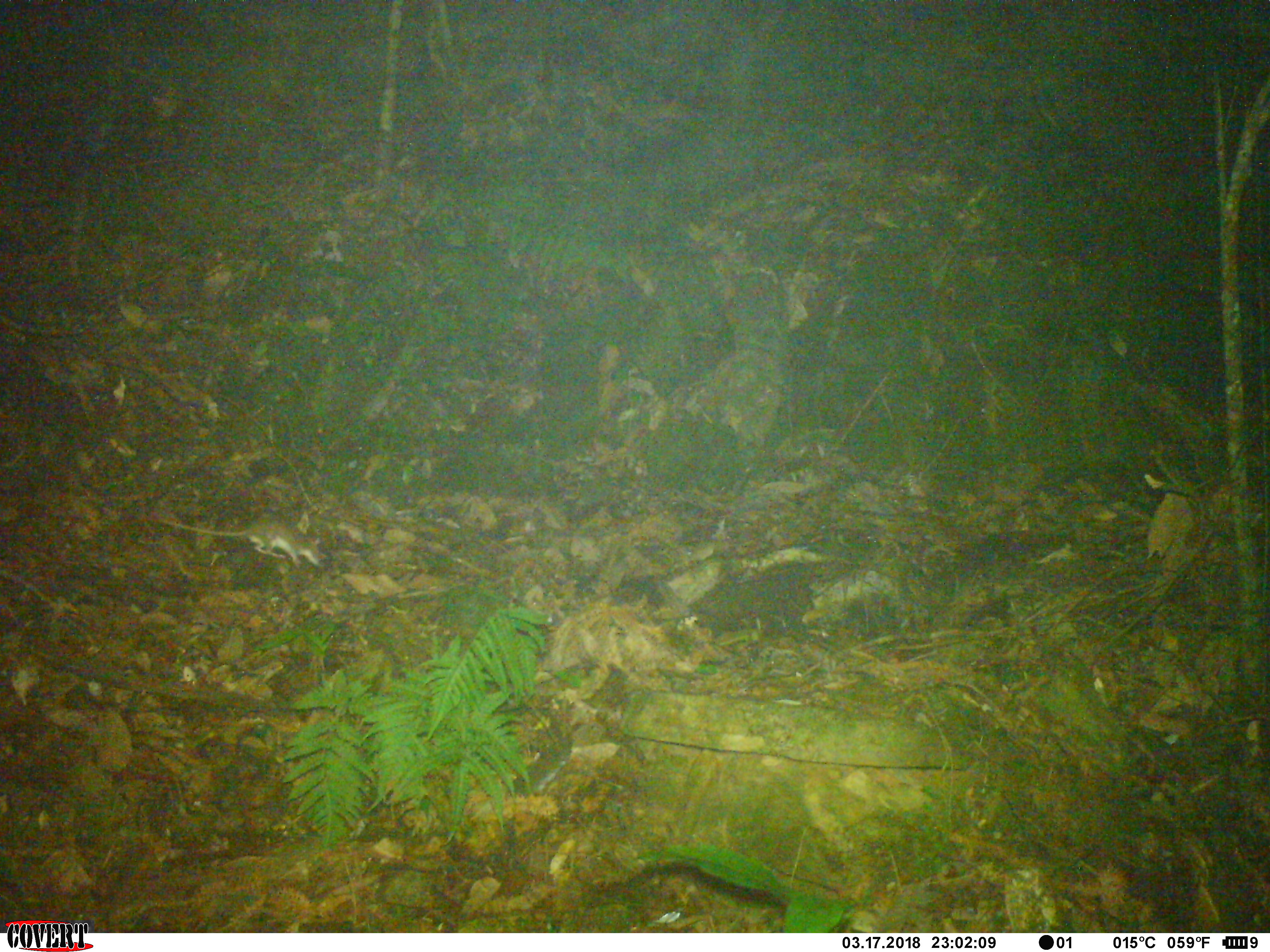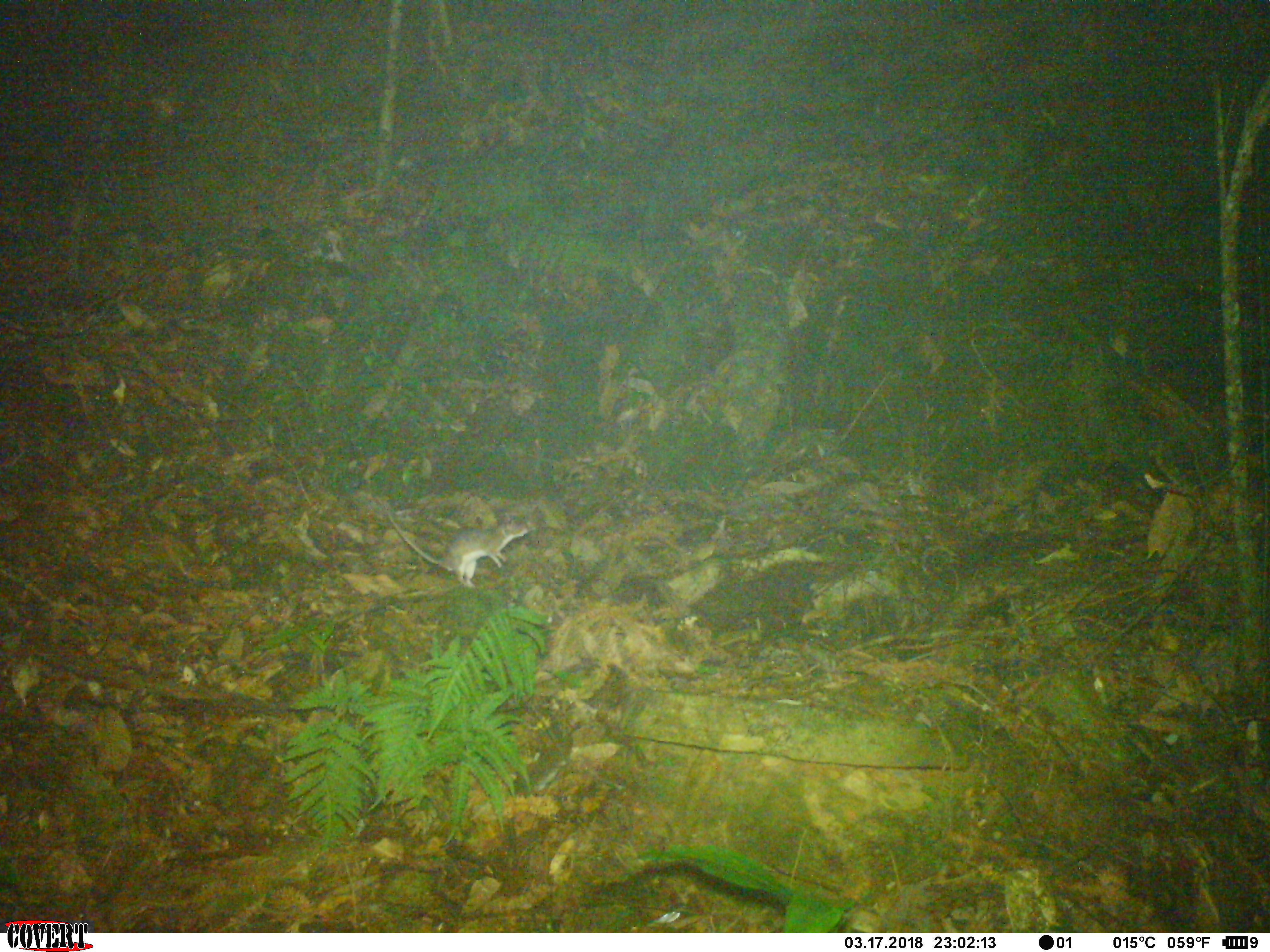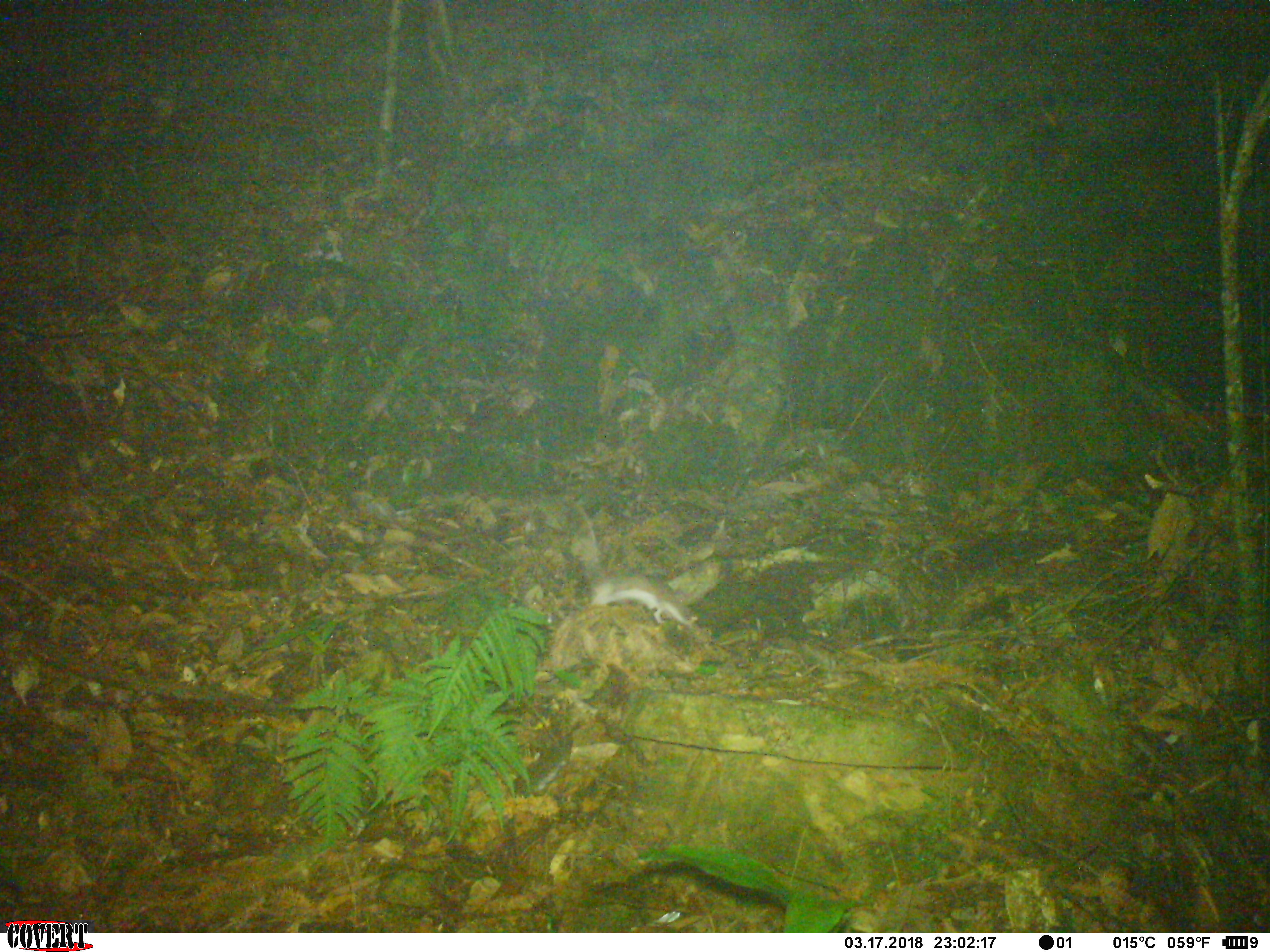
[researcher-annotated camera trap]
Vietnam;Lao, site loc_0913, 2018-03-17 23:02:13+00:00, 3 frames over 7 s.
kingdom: Animalia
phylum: Chordata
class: Mammalia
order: Rodentia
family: Muridae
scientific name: Muridae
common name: old-world mice and rats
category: unidentified murid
Unidentified murid (old-world mice and rats) (Muridae). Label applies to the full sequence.